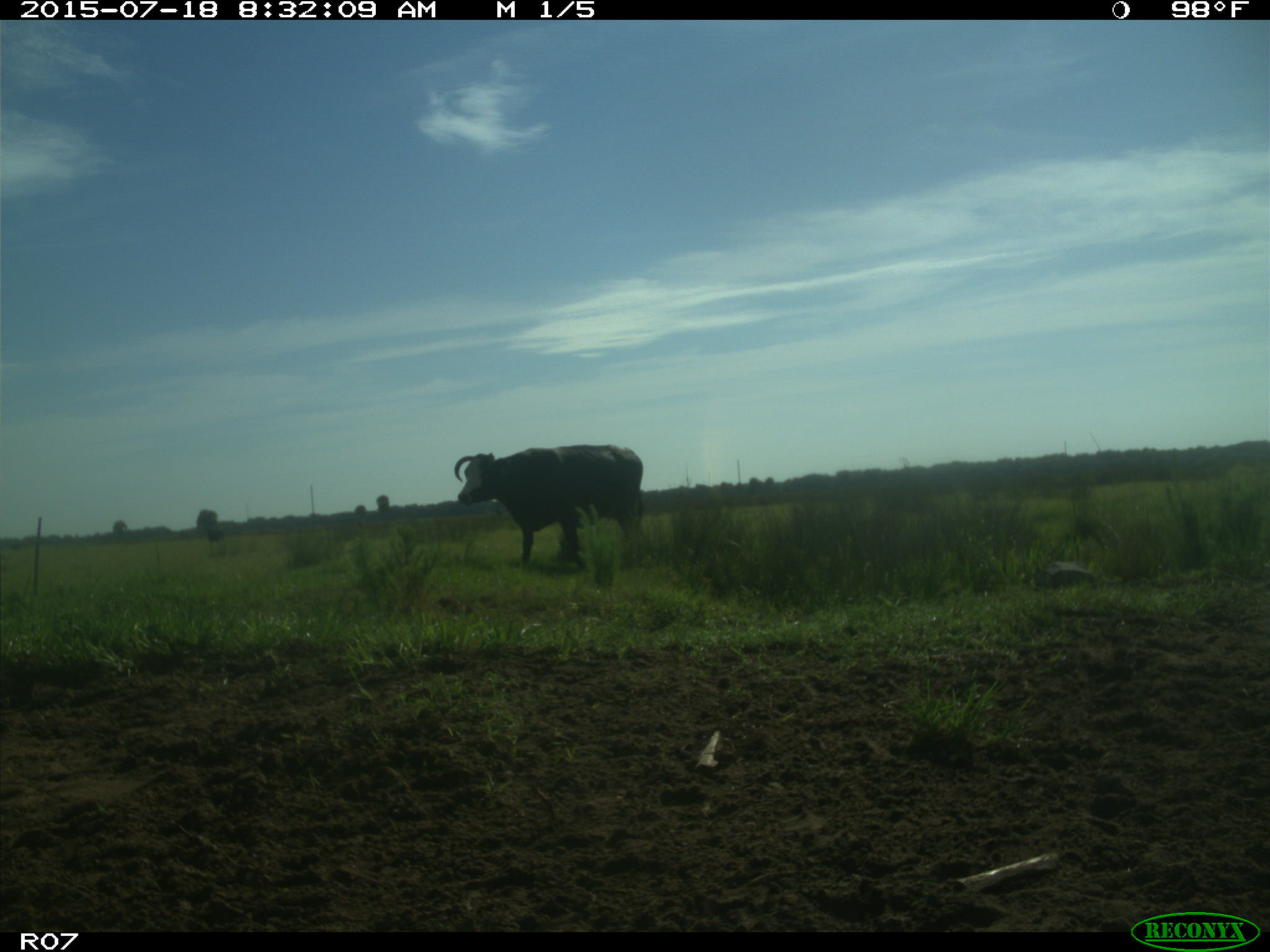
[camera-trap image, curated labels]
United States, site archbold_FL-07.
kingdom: Animalia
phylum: Chordata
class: Mammalia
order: Artiodactyla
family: Bovidae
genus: Bos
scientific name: Bos taurus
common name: domestic cow